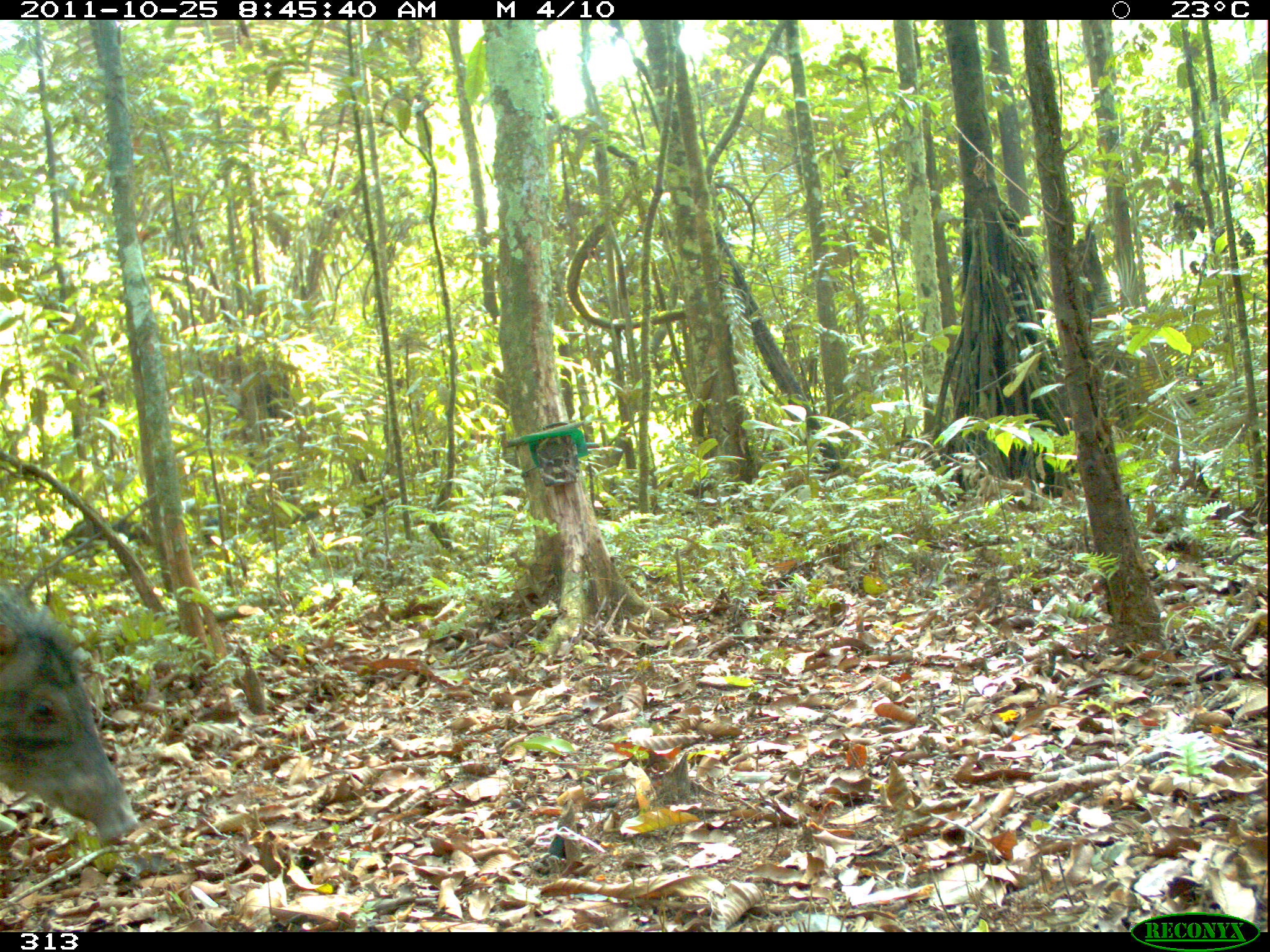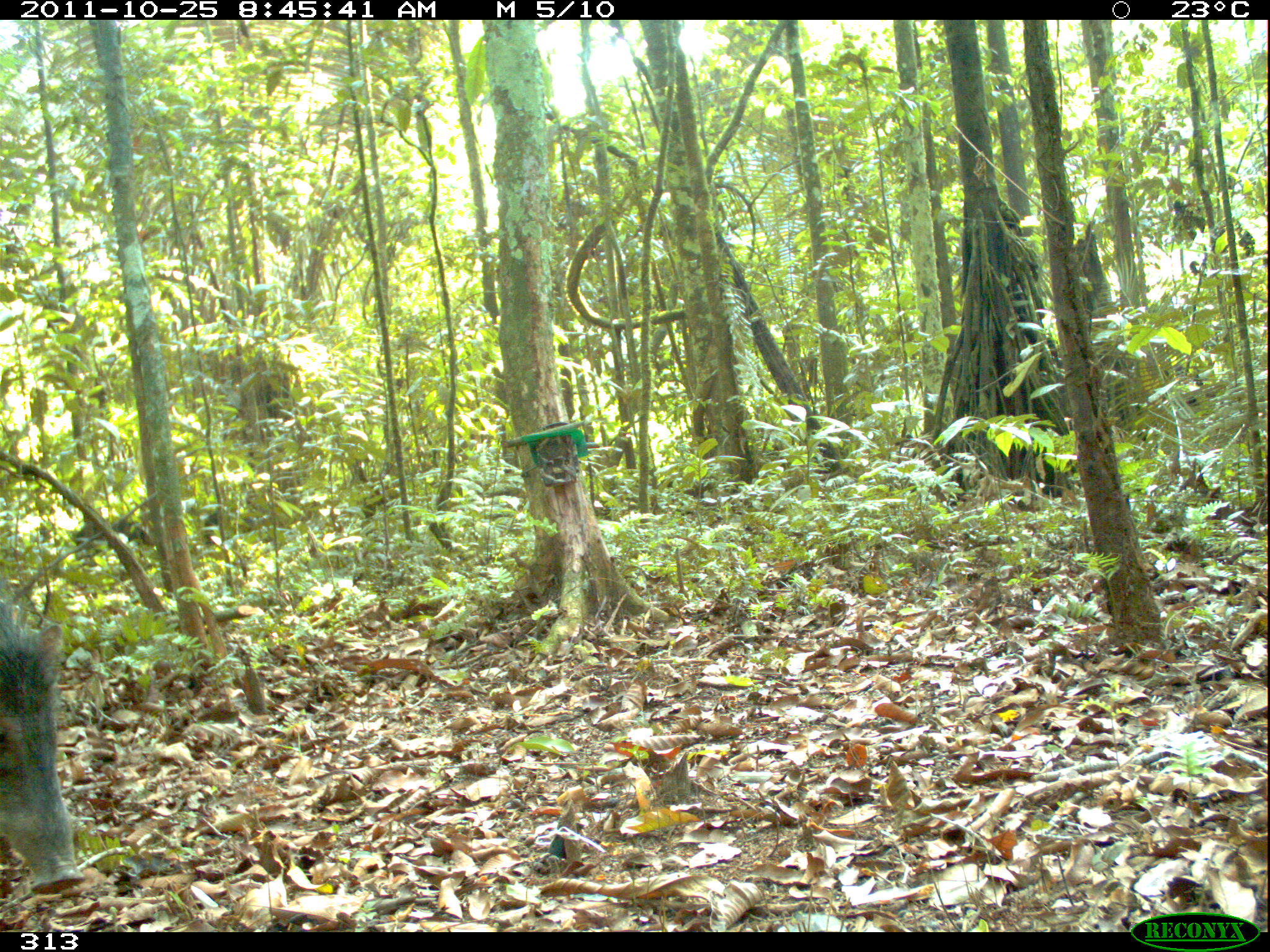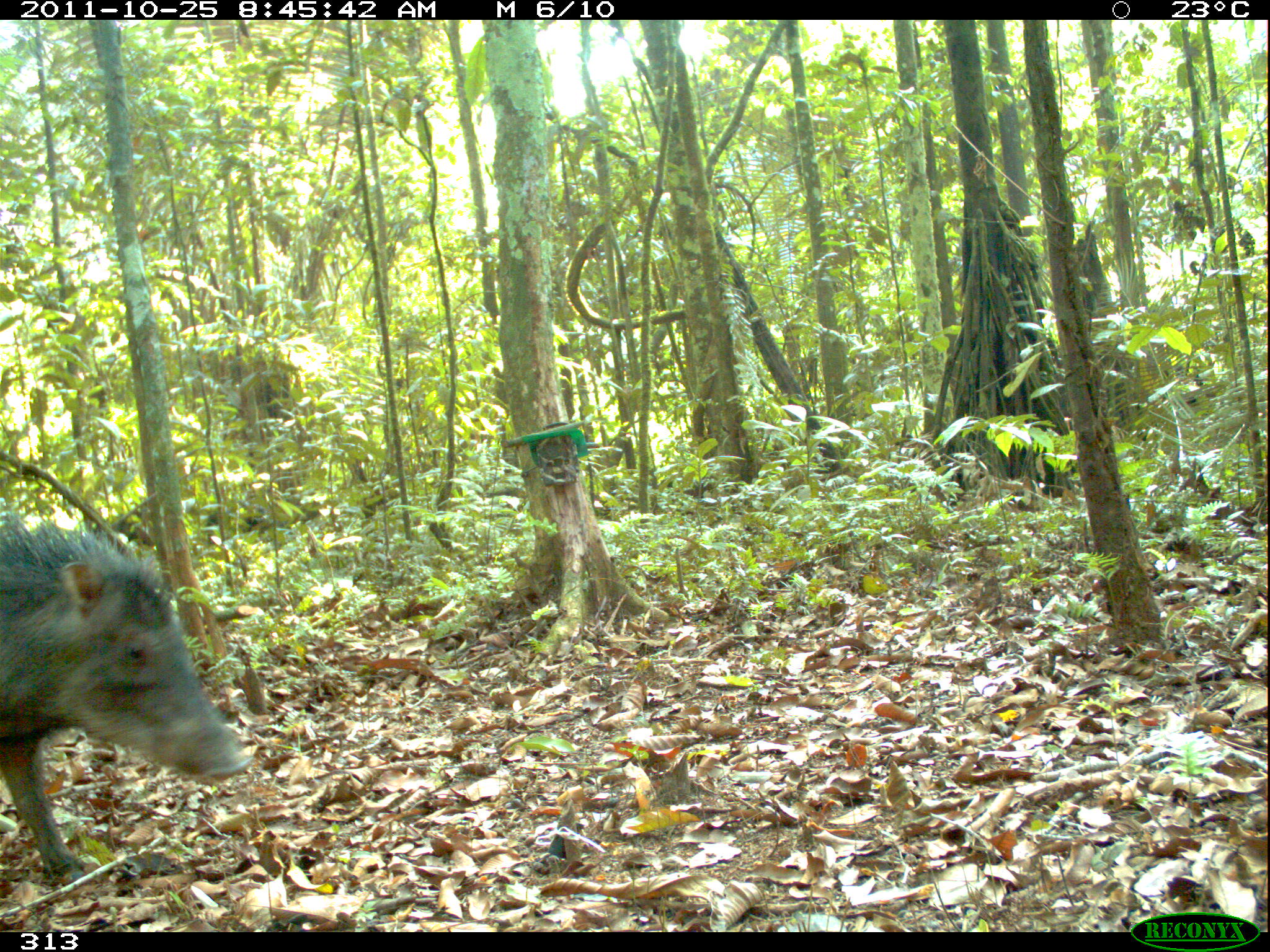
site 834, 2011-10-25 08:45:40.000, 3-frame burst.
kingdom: Animalia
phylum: Chordata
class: Mammalia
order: Artiodactyla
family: Tayassuidae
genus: Tayassu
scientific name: Tayassu pecari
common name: white-lipped peccary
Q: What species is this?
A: Tayassu pecari (white-lipped peccary).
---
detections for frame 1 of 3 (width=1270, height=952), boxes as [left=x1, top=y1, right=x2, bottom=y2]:
tayassu pecari: [left=1, top=591, right=139, bottom=847]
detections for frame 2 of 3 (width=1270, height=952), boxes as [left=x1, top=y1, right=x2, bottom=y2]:
tayassu pecari: [left=0, top=597, right=90, bottom=897]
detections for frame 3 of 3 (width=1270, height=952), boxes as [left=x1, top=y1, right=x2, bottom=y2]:
tayassu pecari: [left=1, top=518, right=253, bottom=889]